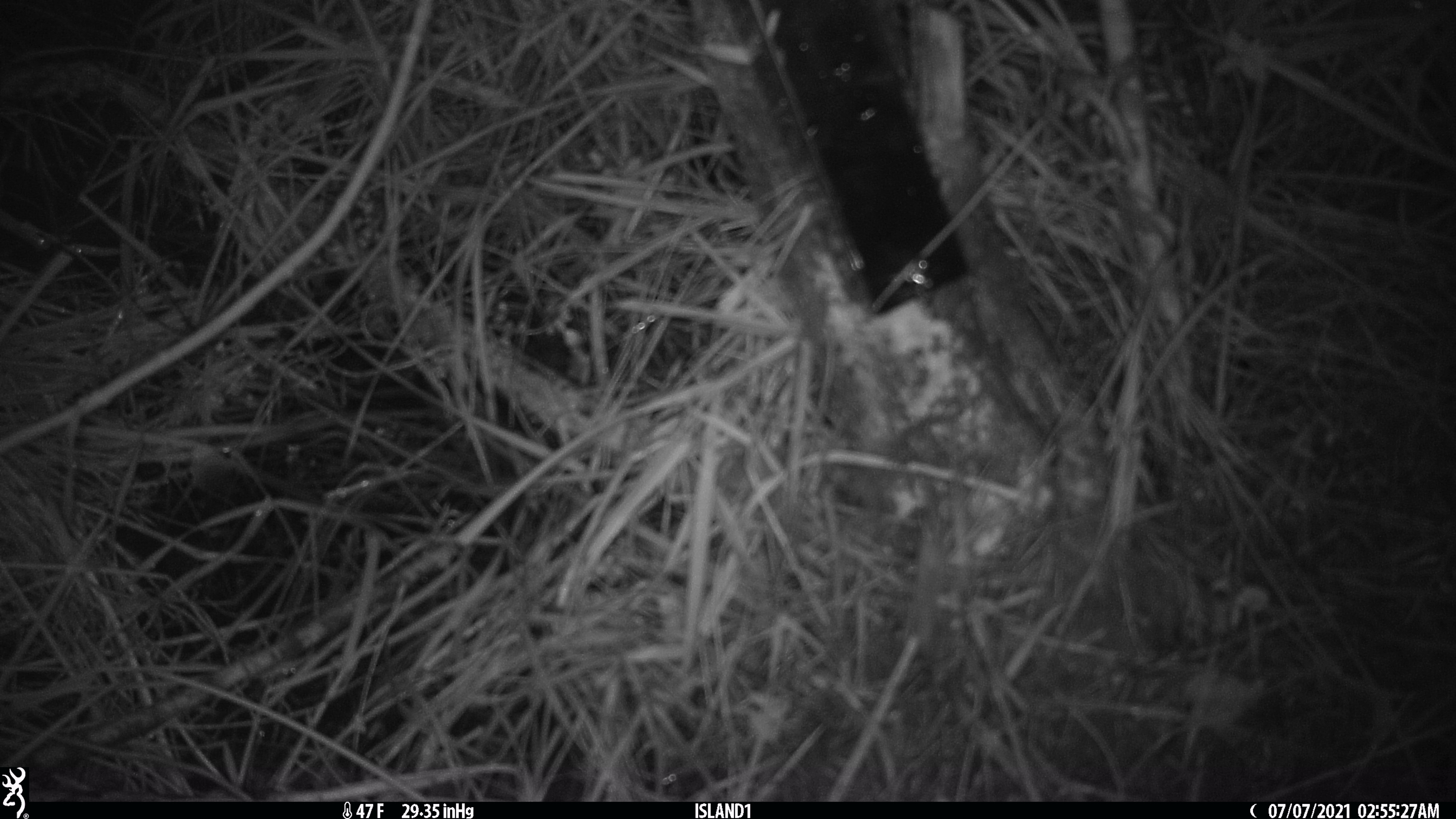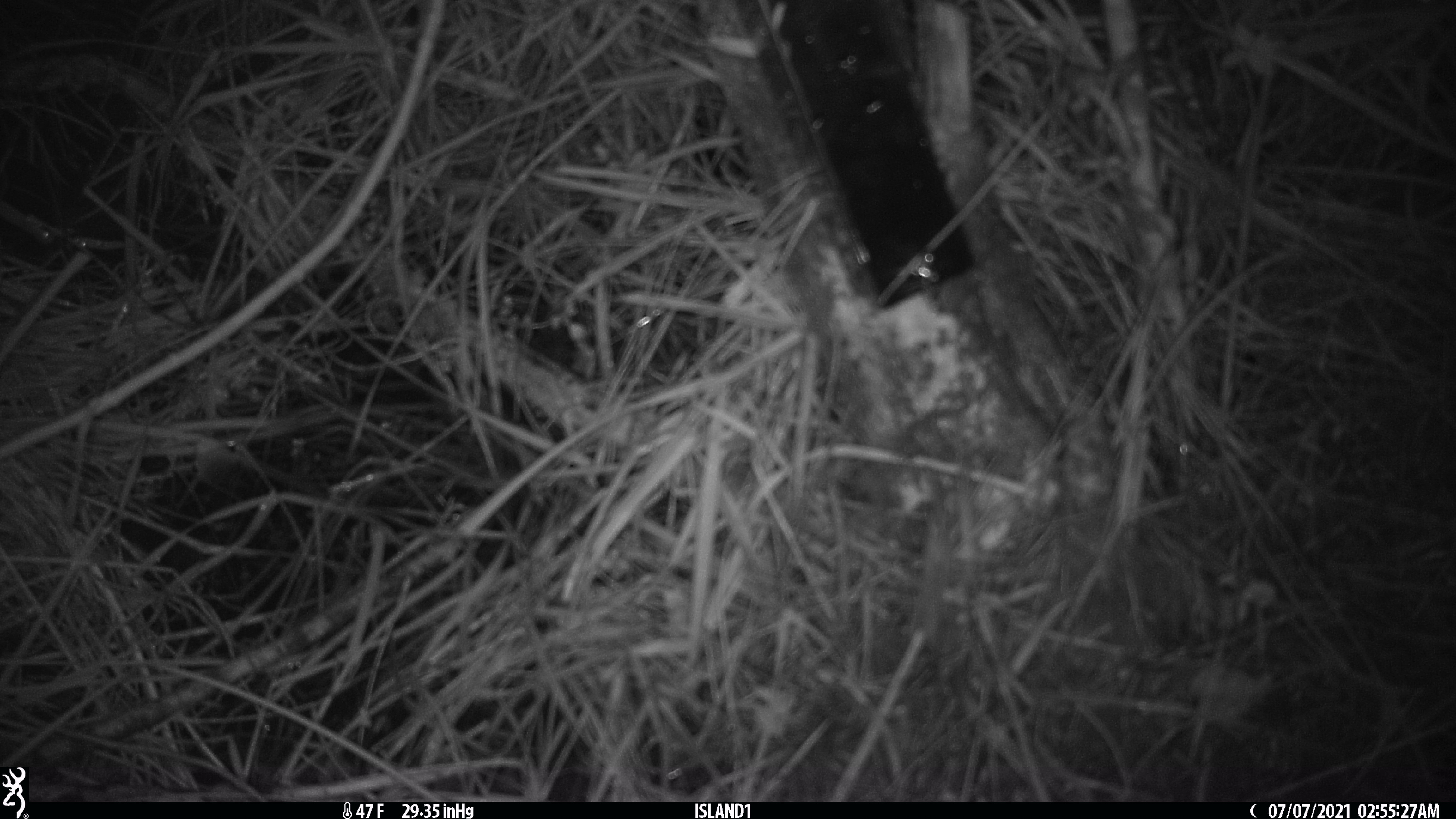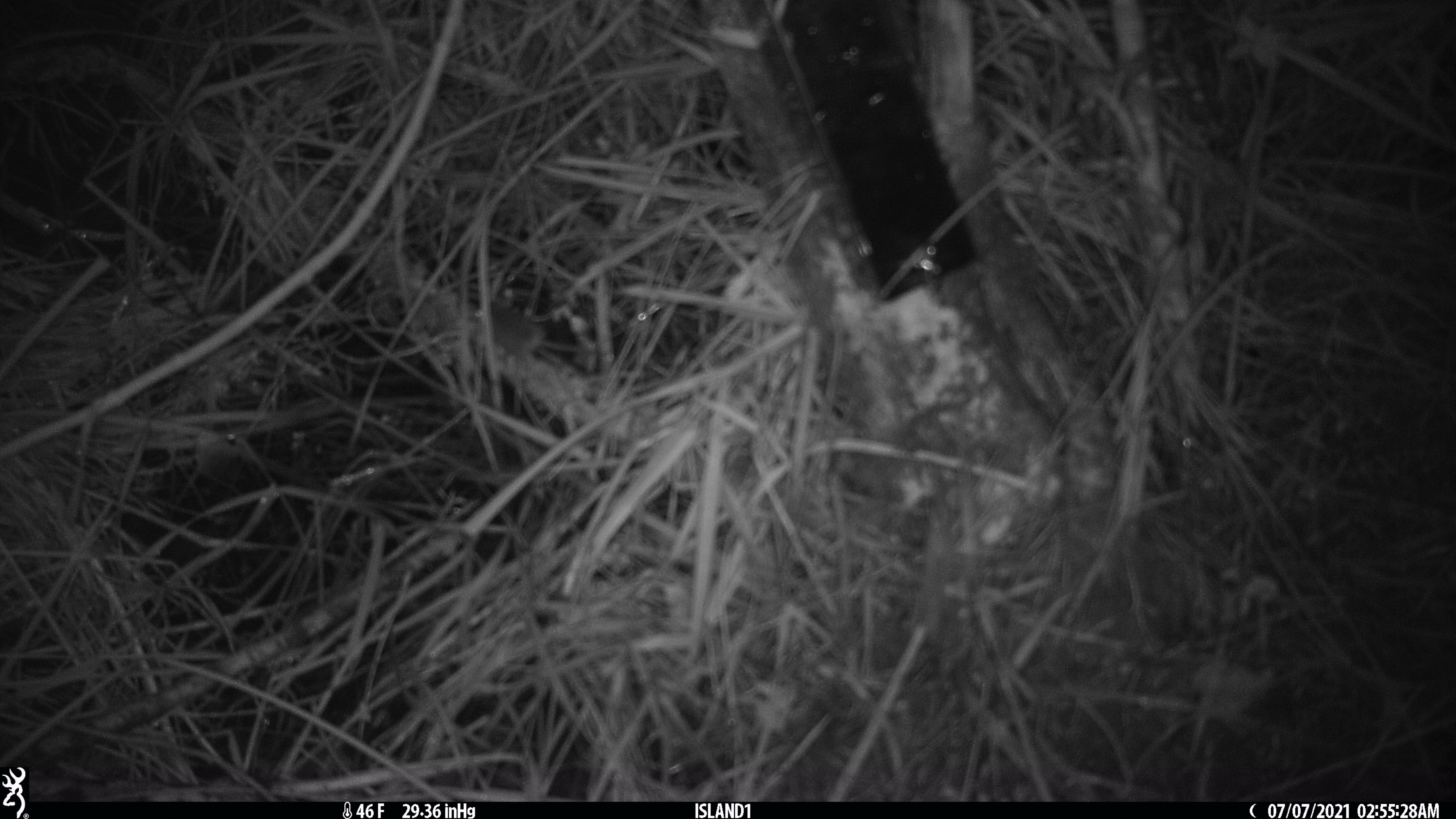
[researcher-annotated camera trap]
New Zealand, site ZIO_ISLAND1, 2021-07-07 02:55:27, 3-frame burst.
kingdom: Animalia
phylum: Chordata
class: Mammalia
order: Rodentia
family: Muridae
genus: Mus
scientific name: Mus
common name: mouse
Mouse (Mus).